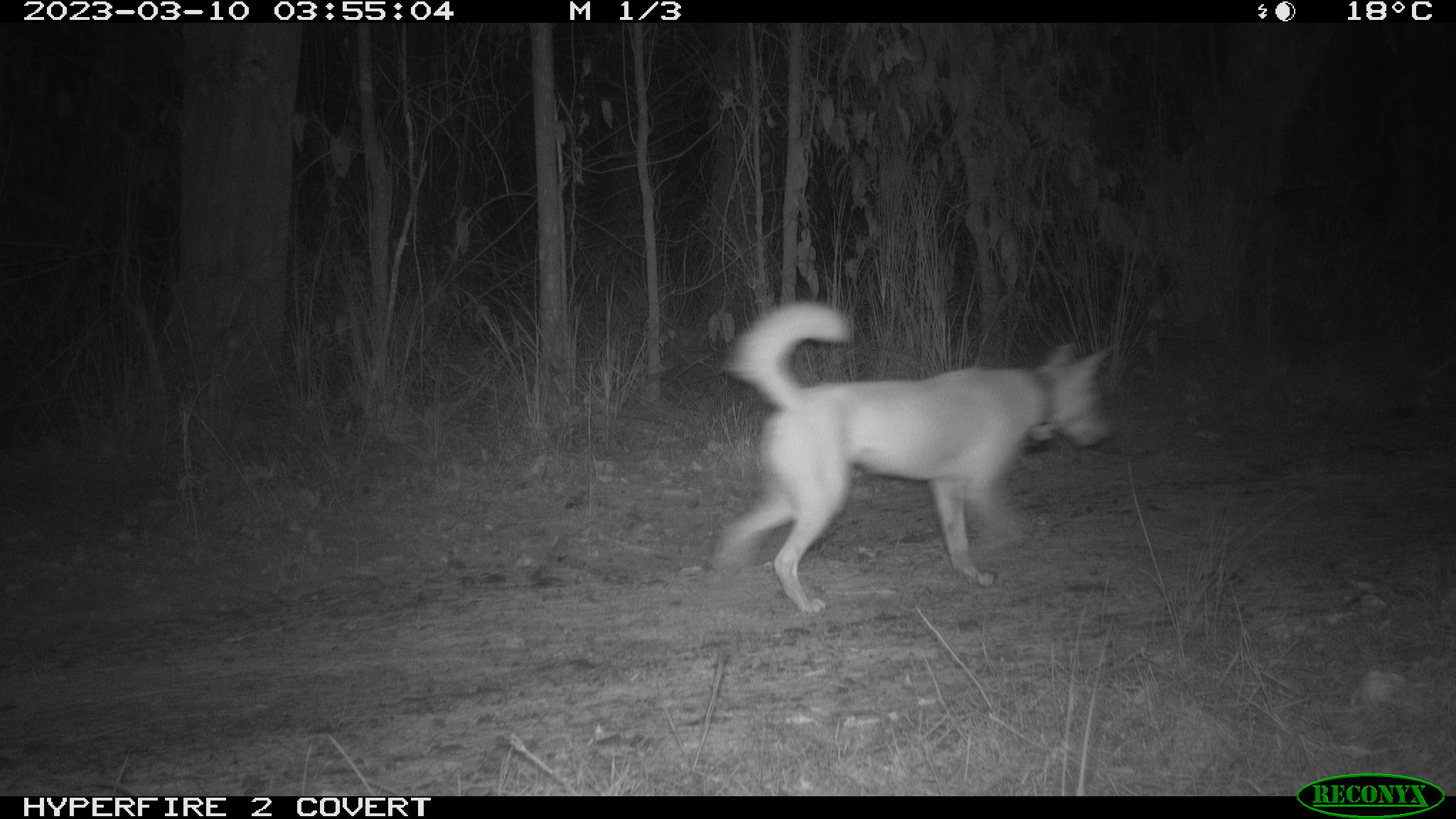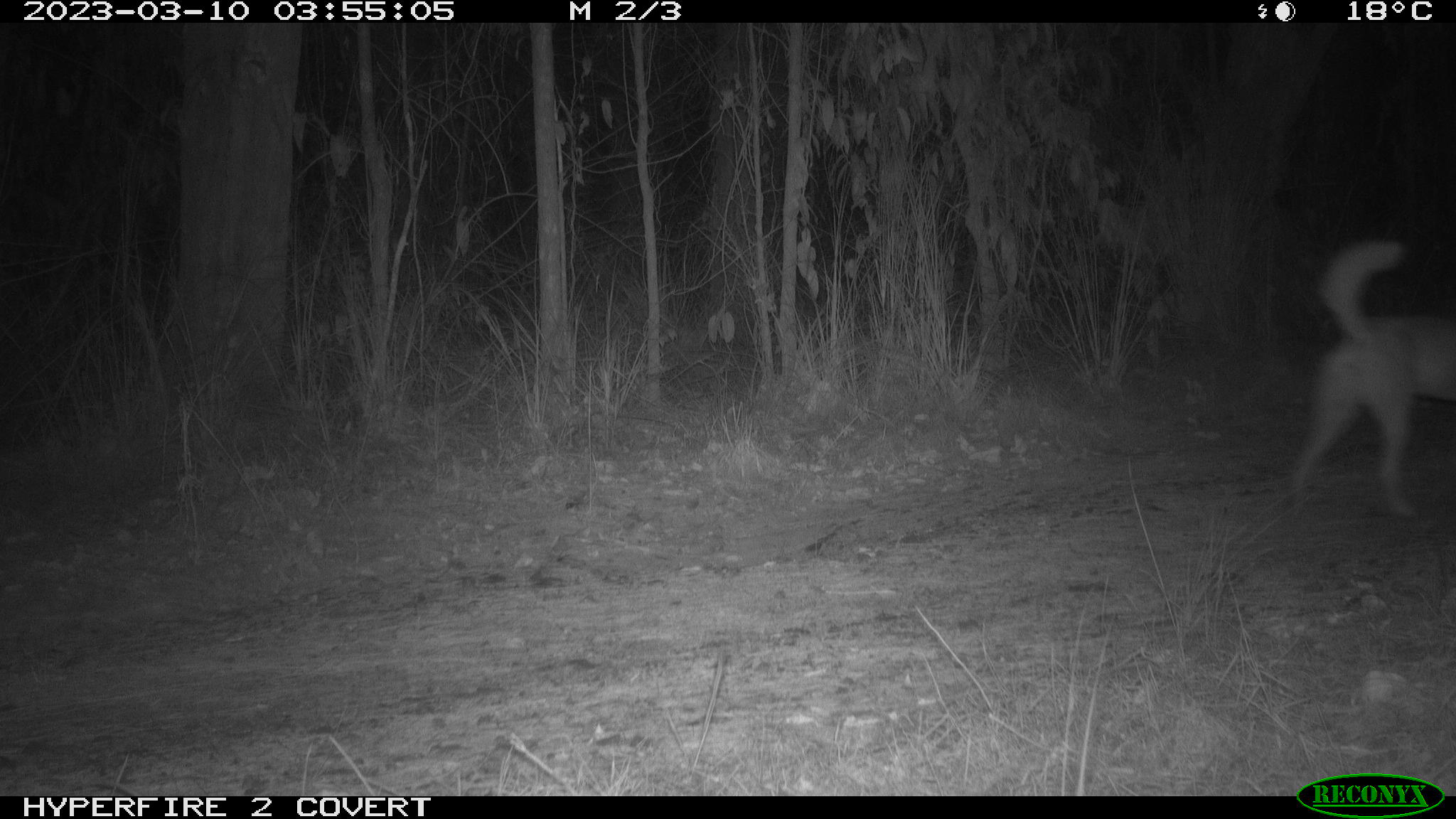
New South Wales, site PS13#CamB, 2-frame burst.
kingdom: Animalia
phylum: Chordata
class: Mammalia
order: Carnivora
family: Canidae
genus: Canis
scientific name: Canis familiaris dingo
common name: dingo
Dingo (Canis familiaris dingo).